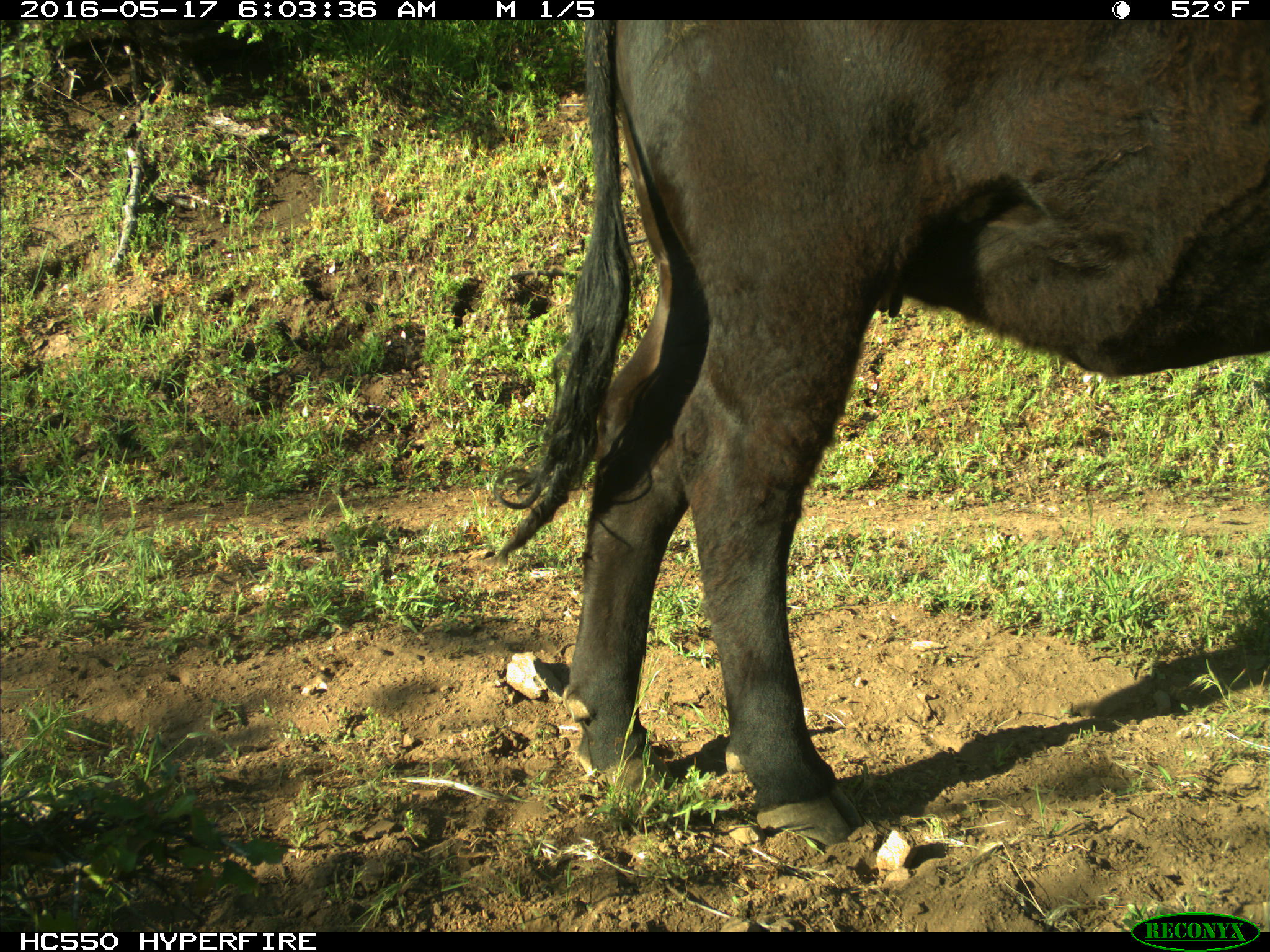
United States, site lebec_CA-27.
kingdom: Animalia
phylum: Chordata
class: Mammalia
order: Artiodactyla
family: Bovidae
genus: Bos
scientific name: Bos taurus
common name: domestic cow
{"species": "Bos taurus (domestic cow)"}